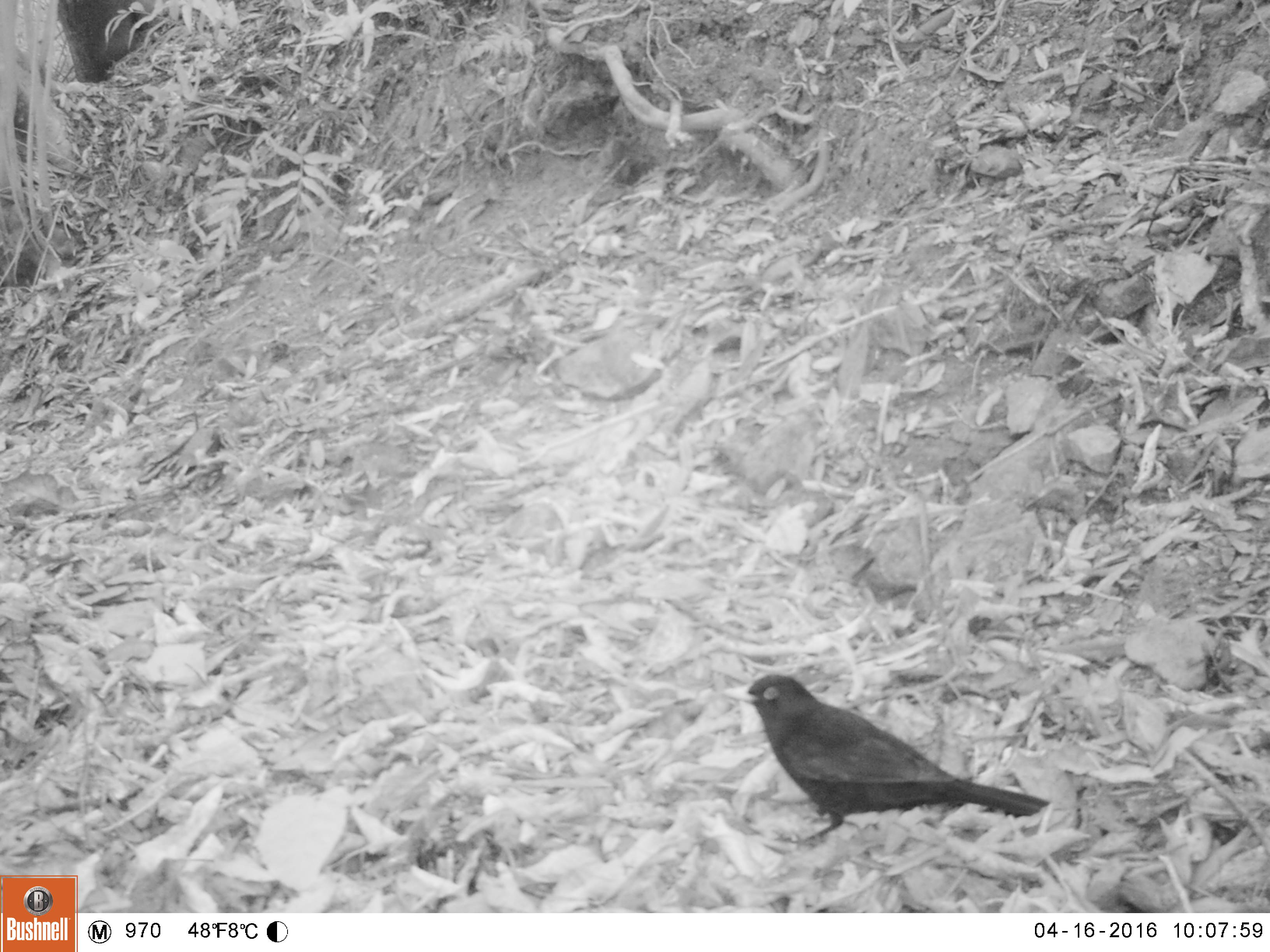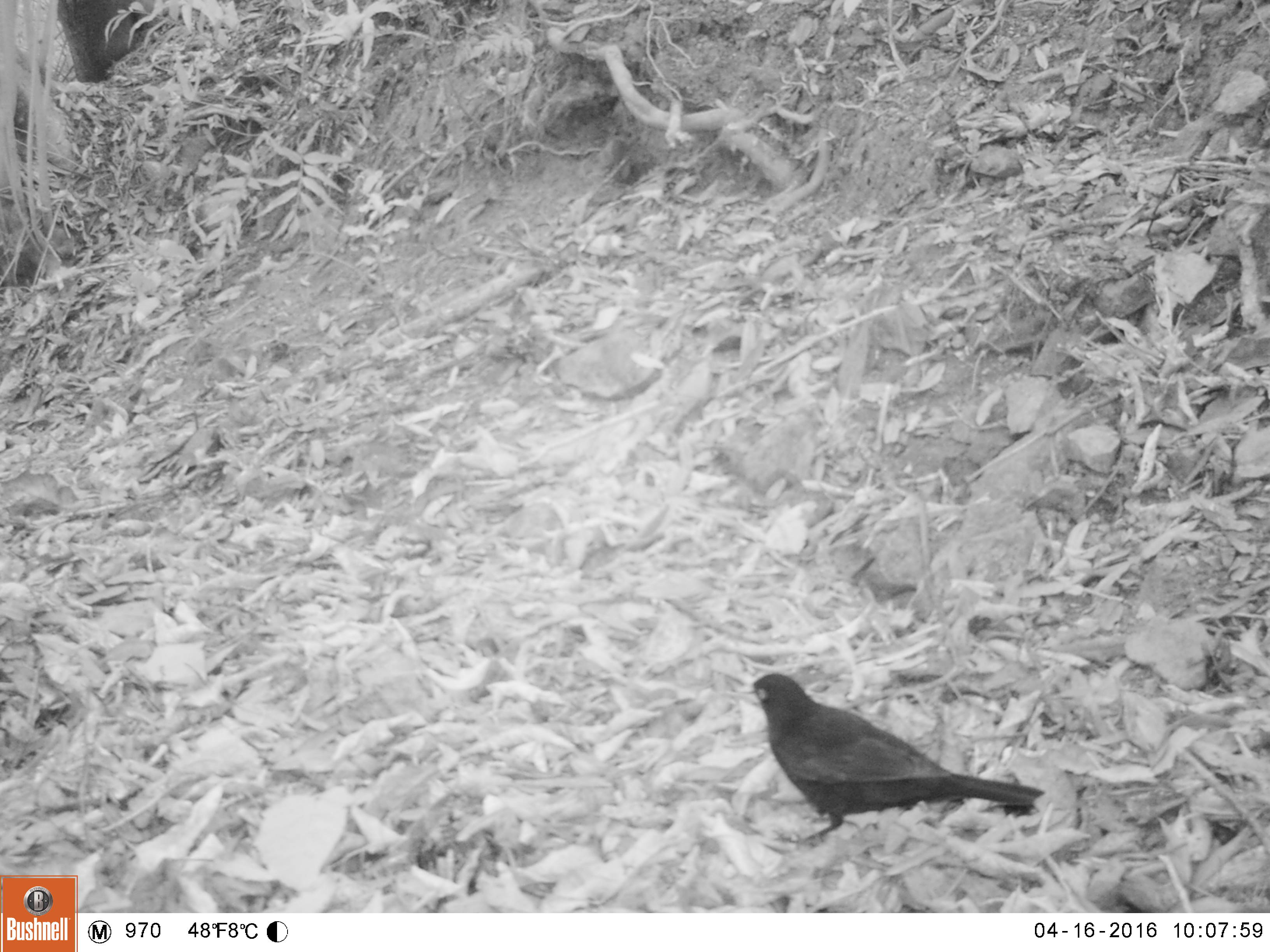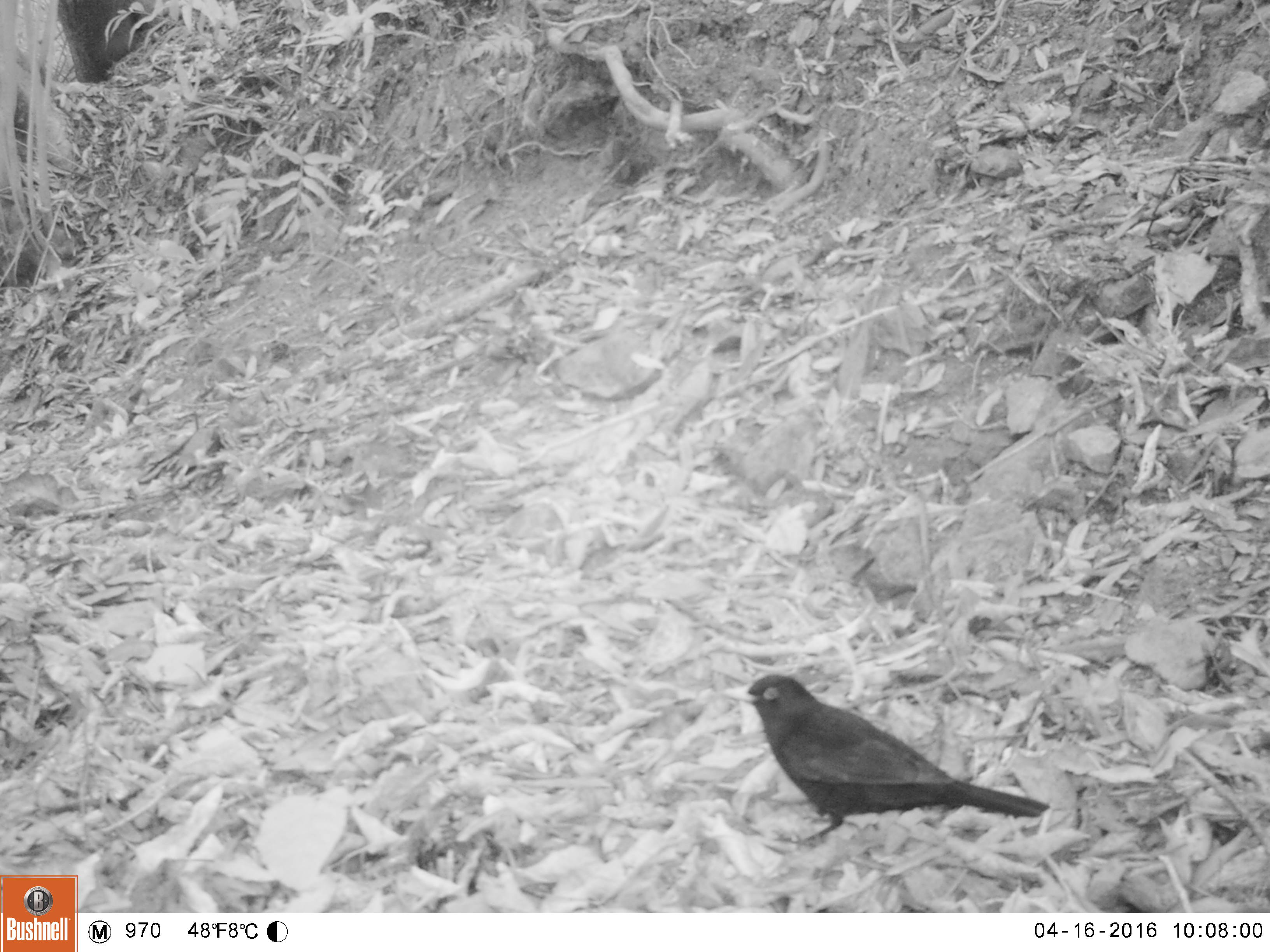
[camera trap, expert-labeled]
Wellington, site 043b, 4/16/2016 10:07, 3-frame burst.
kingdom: Animalia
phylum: Chordata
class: Aves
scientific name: Aves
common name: bird